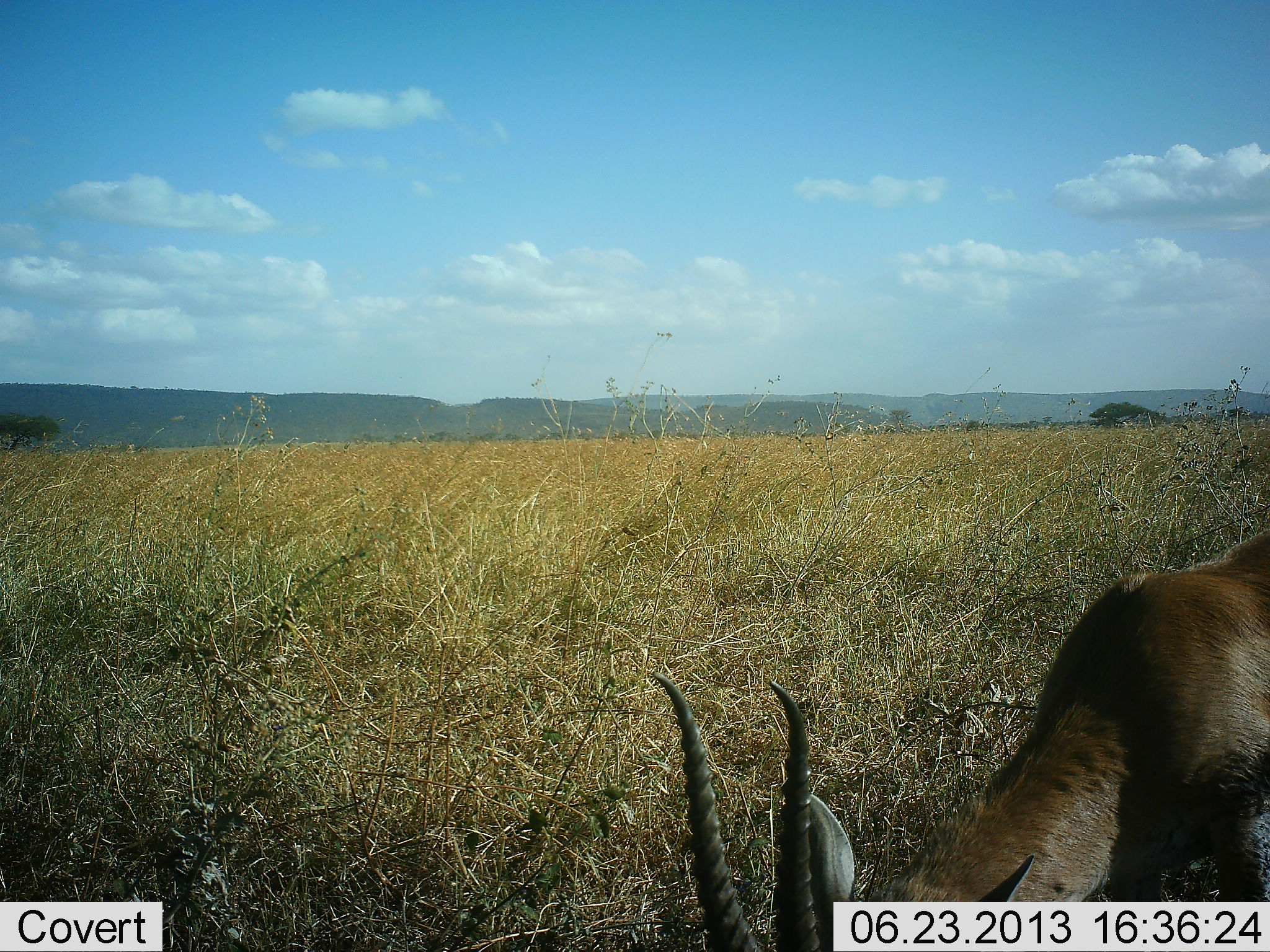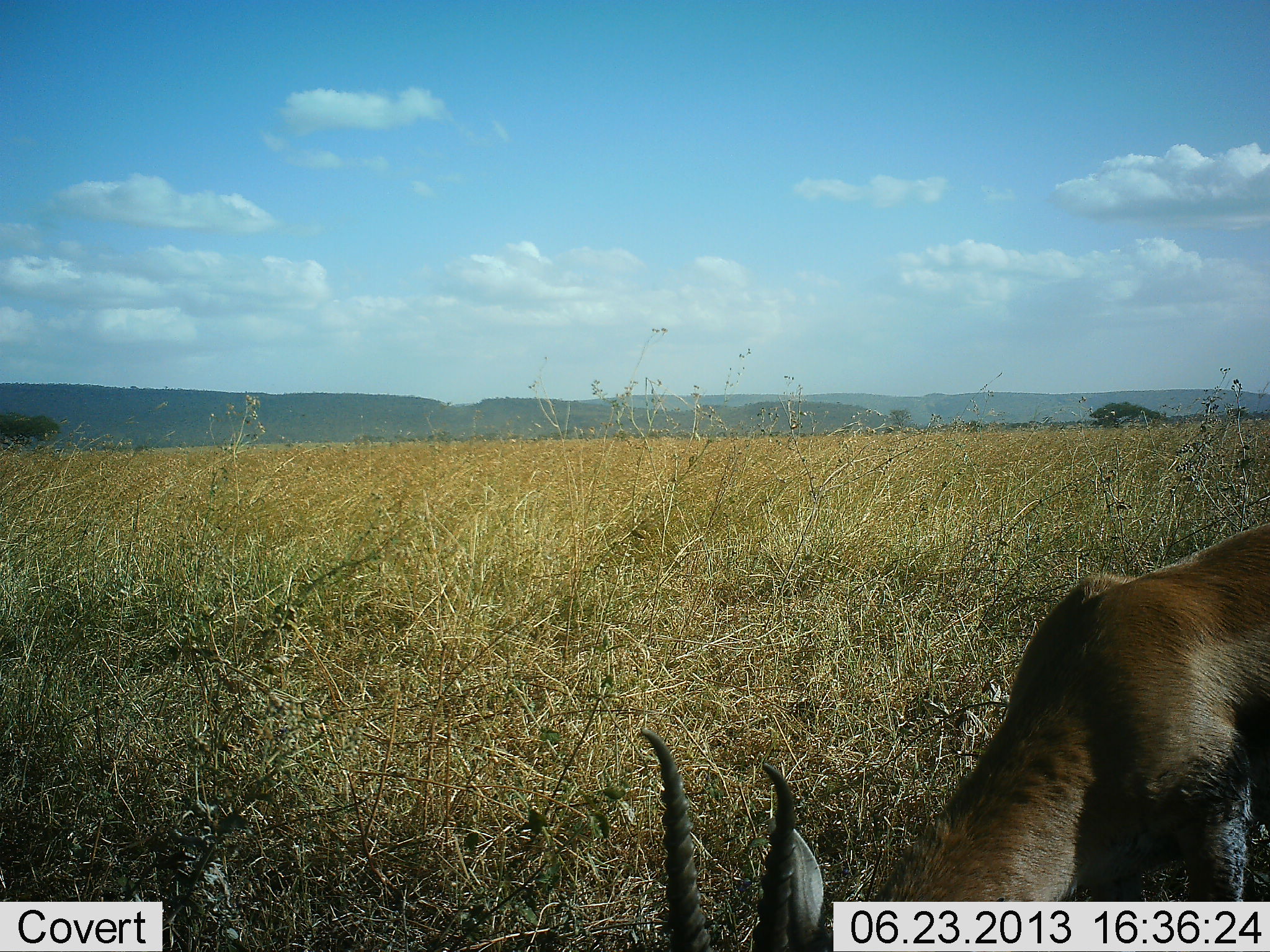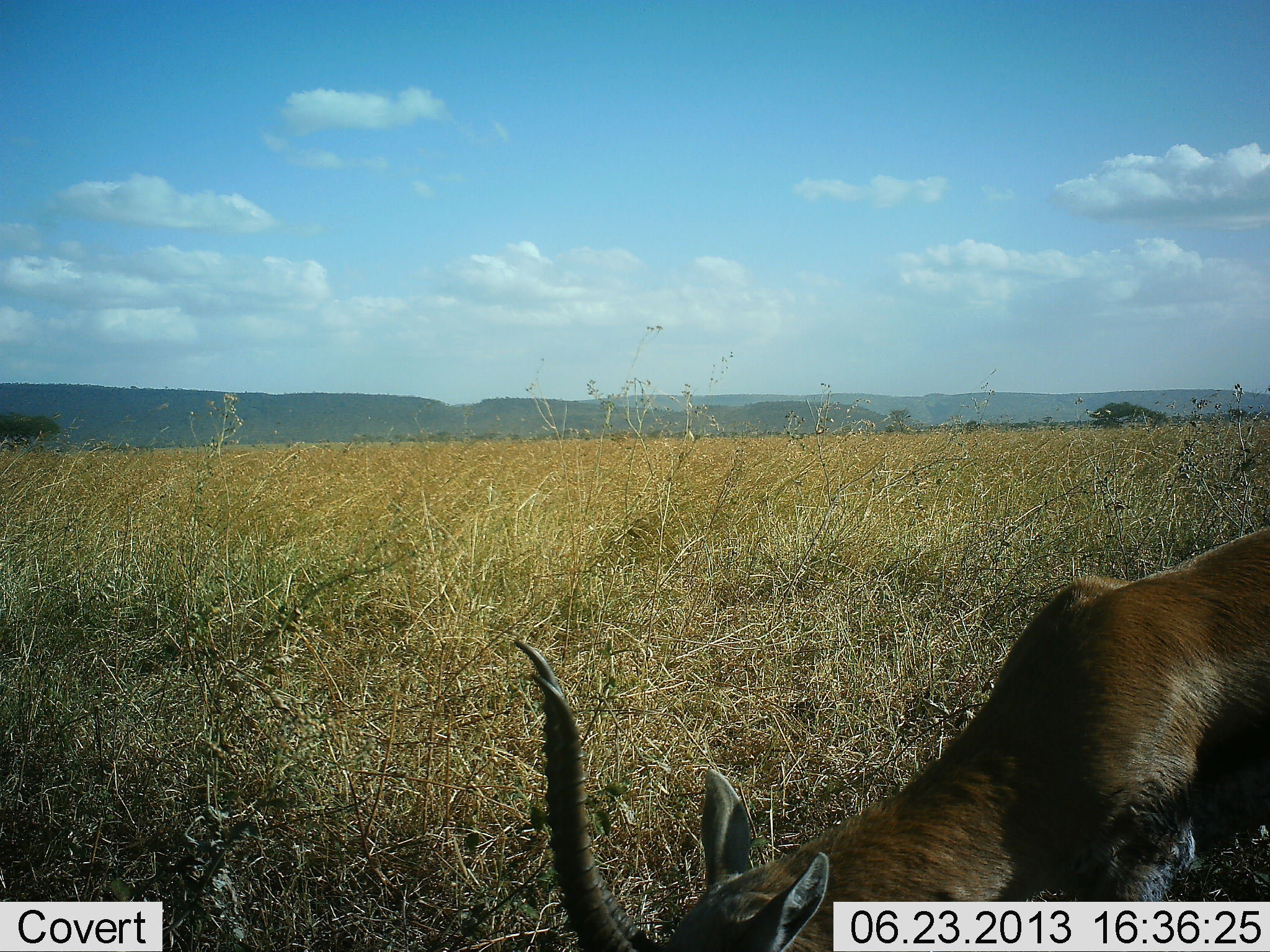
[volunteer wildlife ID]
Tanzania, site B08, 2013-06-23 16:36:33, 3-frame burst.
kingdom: Animalia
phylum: Chordata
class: Mammalia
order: Artiodactyla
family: Bovidae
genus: Eudorcas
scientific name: Eudorcas thomsonii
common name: thomson's gazelle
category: gazellethomsons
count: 1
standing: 20%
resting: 0%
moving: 0%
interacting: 0%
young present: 0%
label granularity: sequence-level